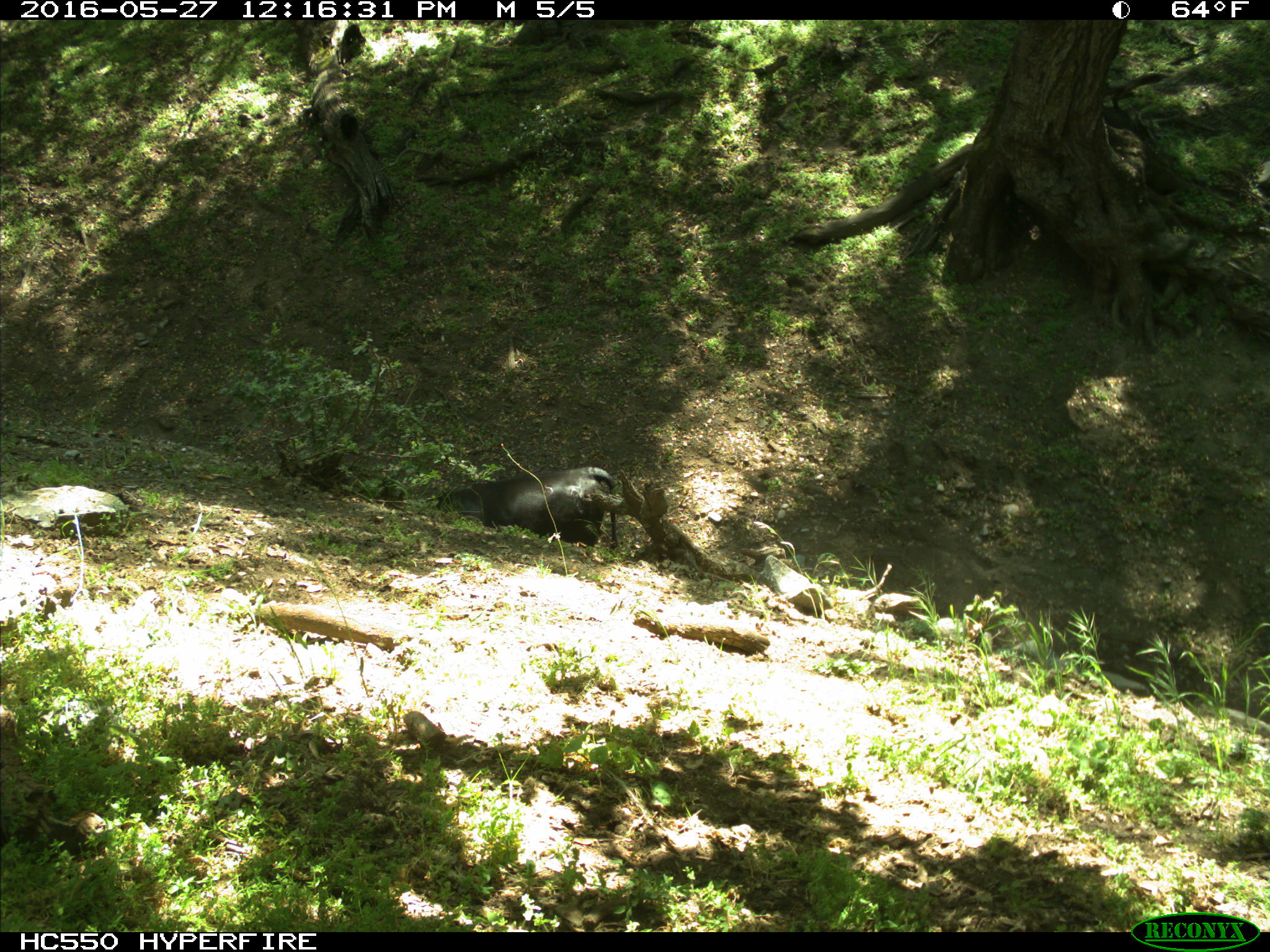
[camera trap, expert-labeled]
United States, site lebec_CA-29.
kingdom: Animalia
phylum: Chordata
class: Mammalia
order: Artiodactyla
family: Bovidae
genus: Bos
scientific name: Bos taurus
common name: domestic cow